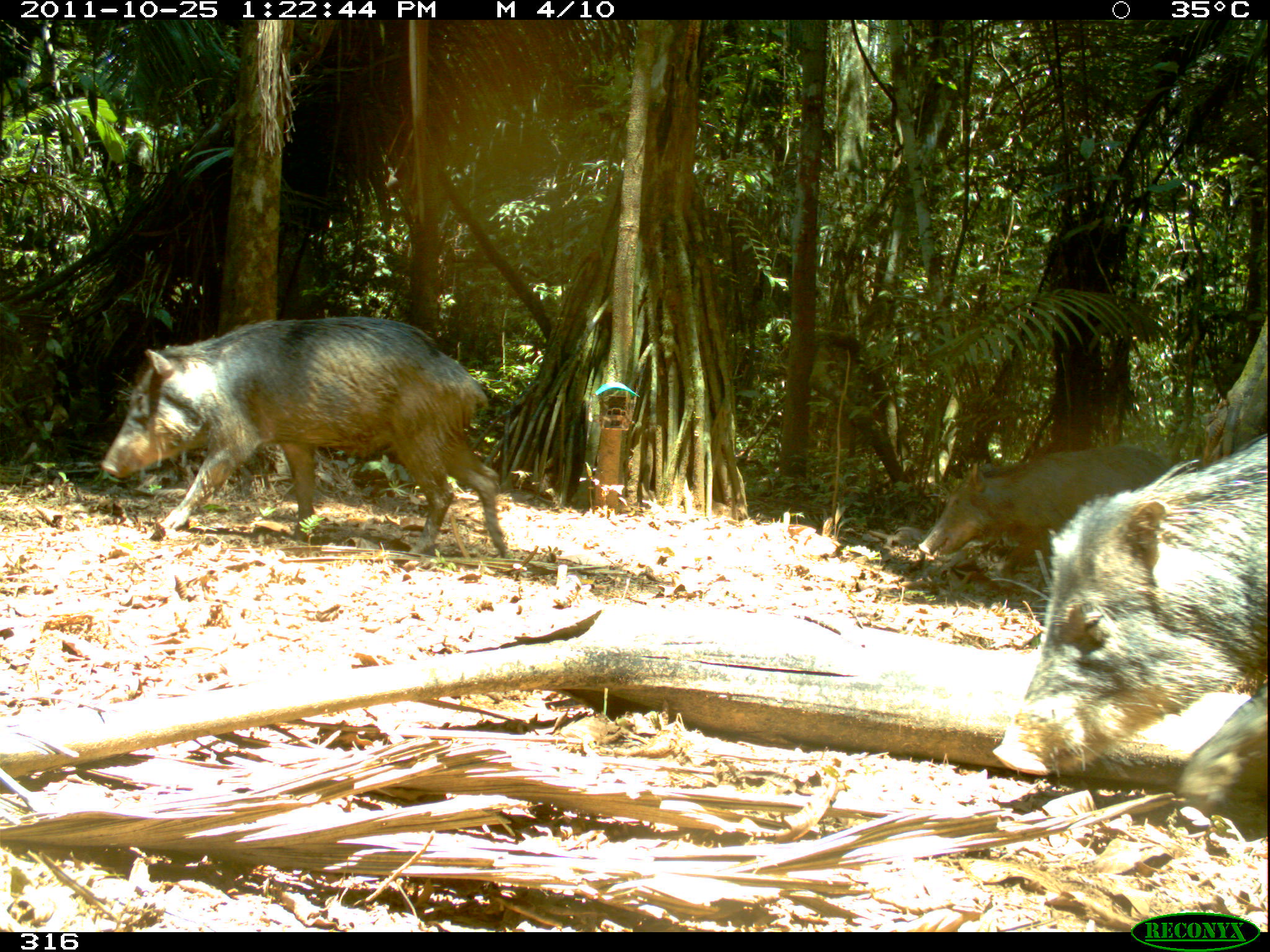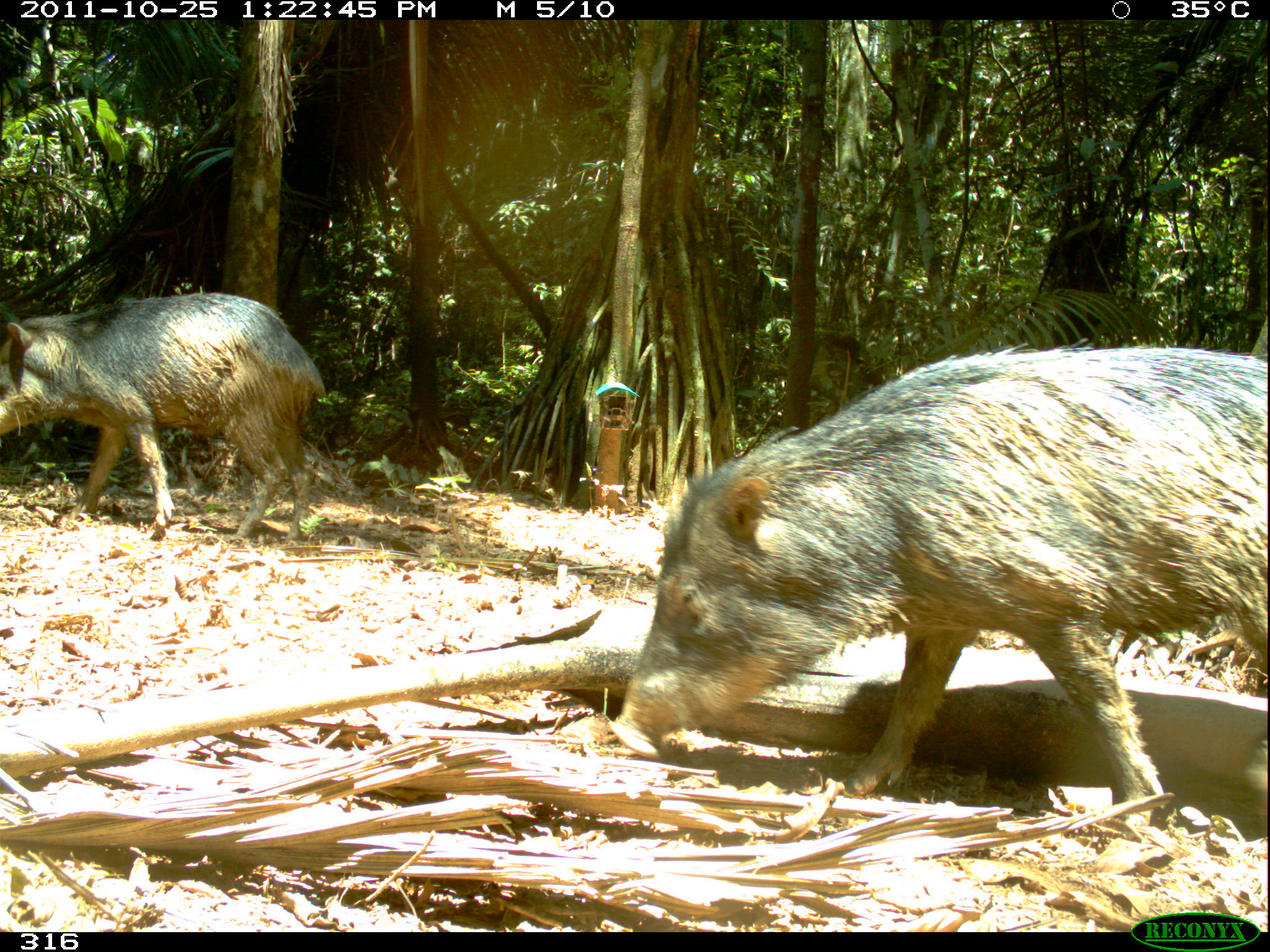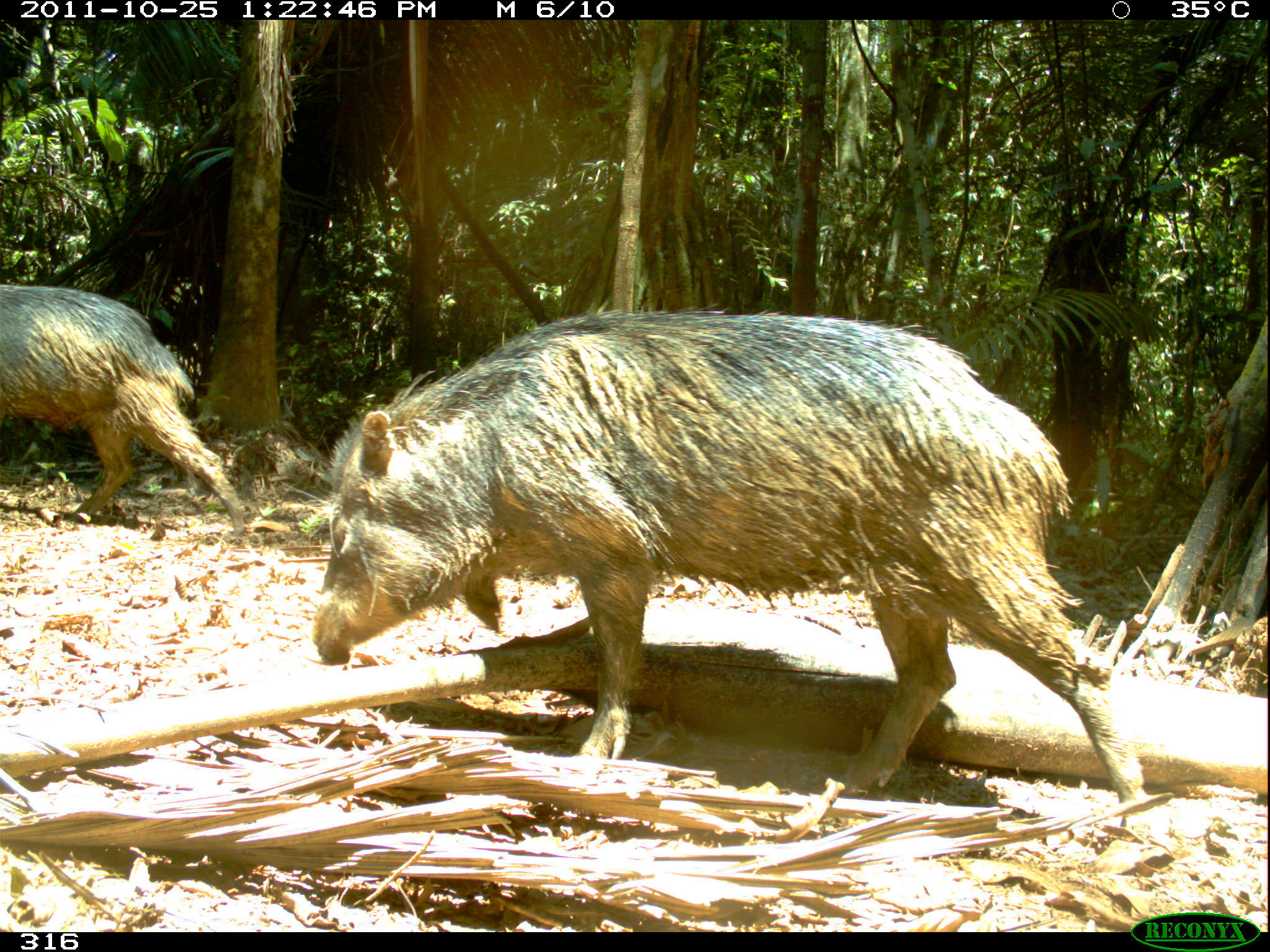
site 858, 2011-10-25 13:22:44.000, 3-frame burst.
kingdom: Animalia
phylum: Chordata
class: Mammalia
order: Artiodactyla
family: Tayassuidae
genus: Tayassu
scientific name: Tayassu pecari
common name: white-lipped peccary